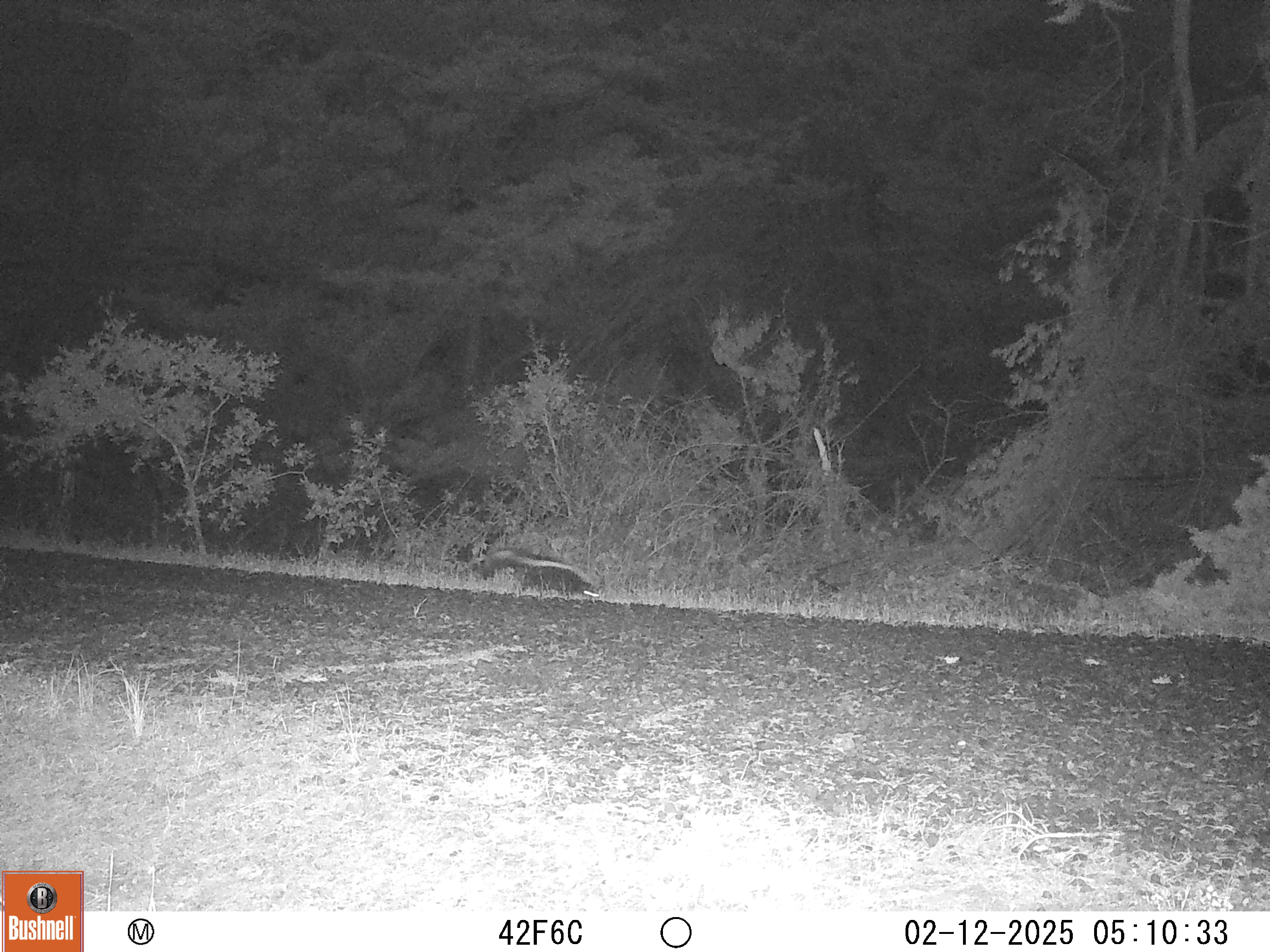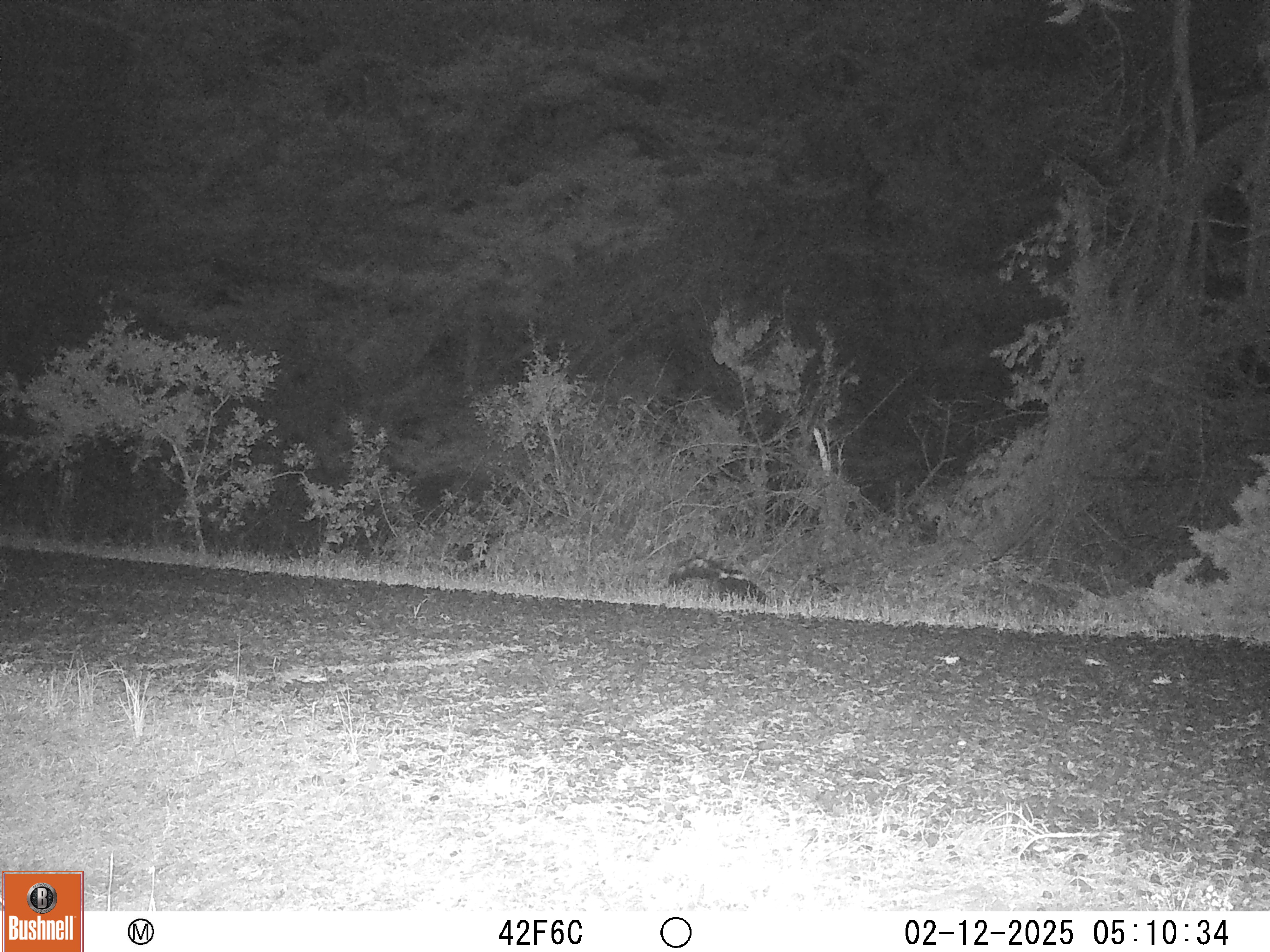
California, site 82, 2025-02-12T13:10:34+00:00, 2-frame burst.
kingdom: Animalia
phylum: Chordata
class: Mammalia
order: Carnivora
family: Mephitidae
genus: Mephitis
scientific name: Mephitis mephitis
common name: striped skunk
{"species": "striped skunk (Mephitis mephitis)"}